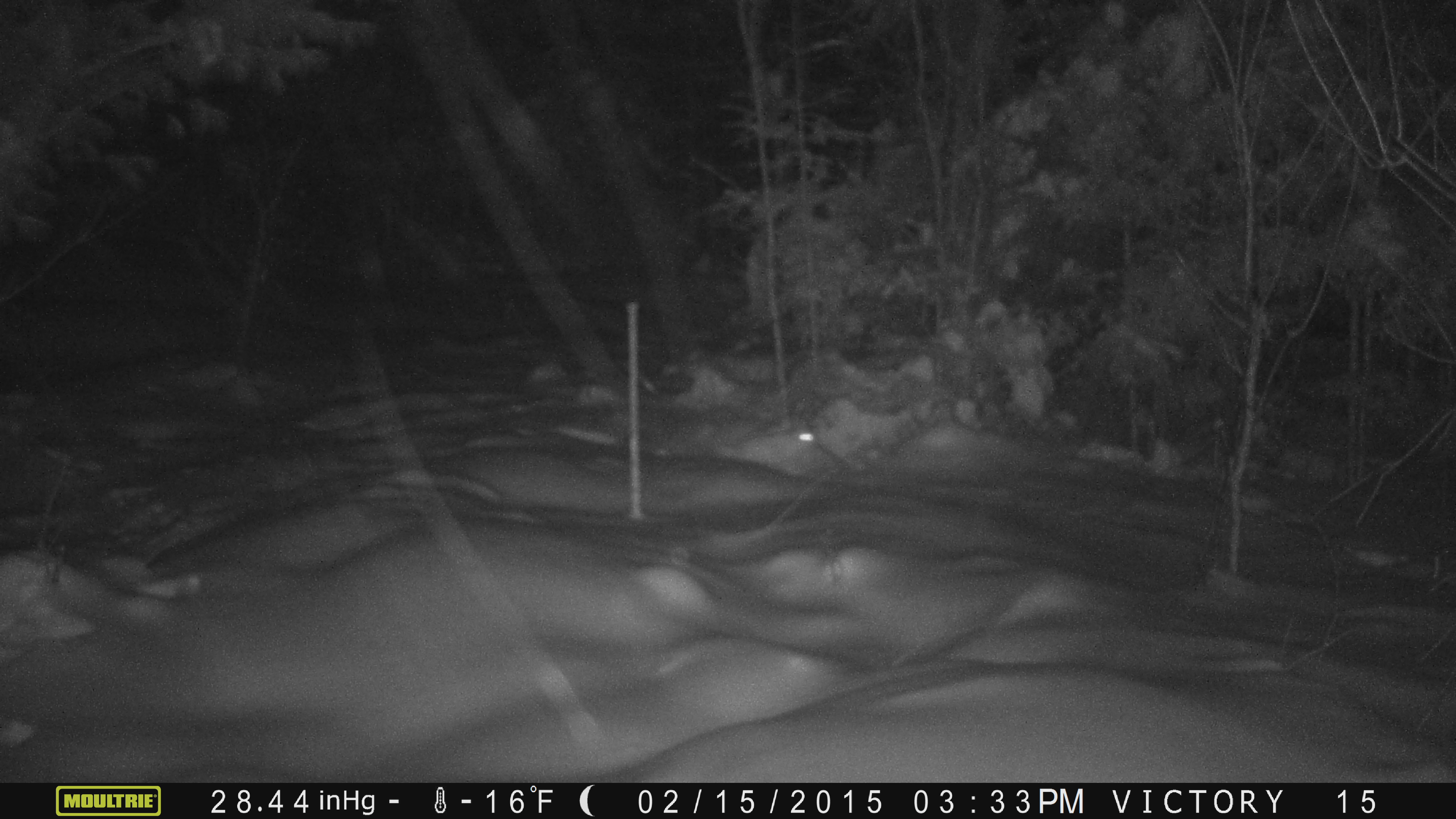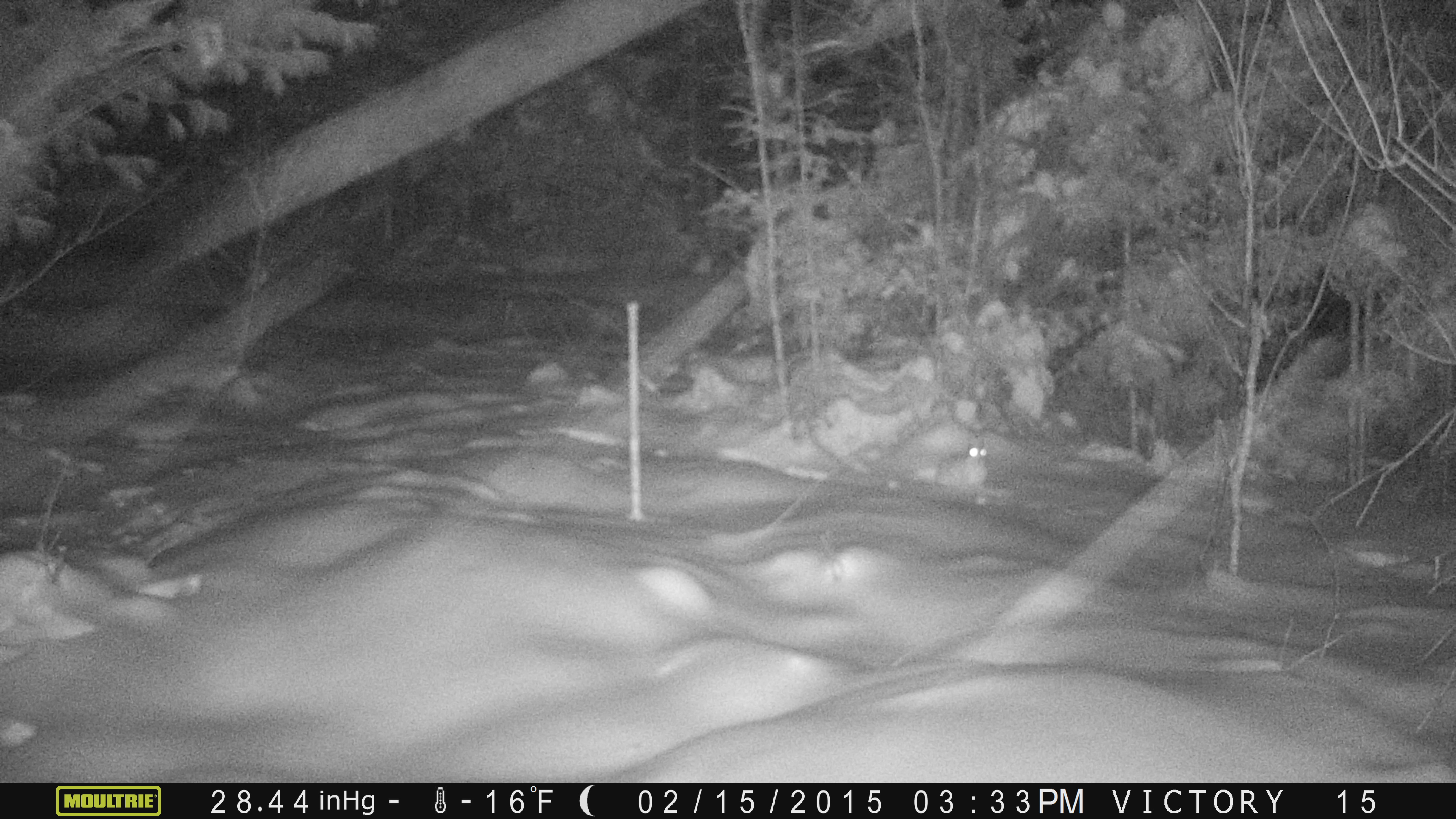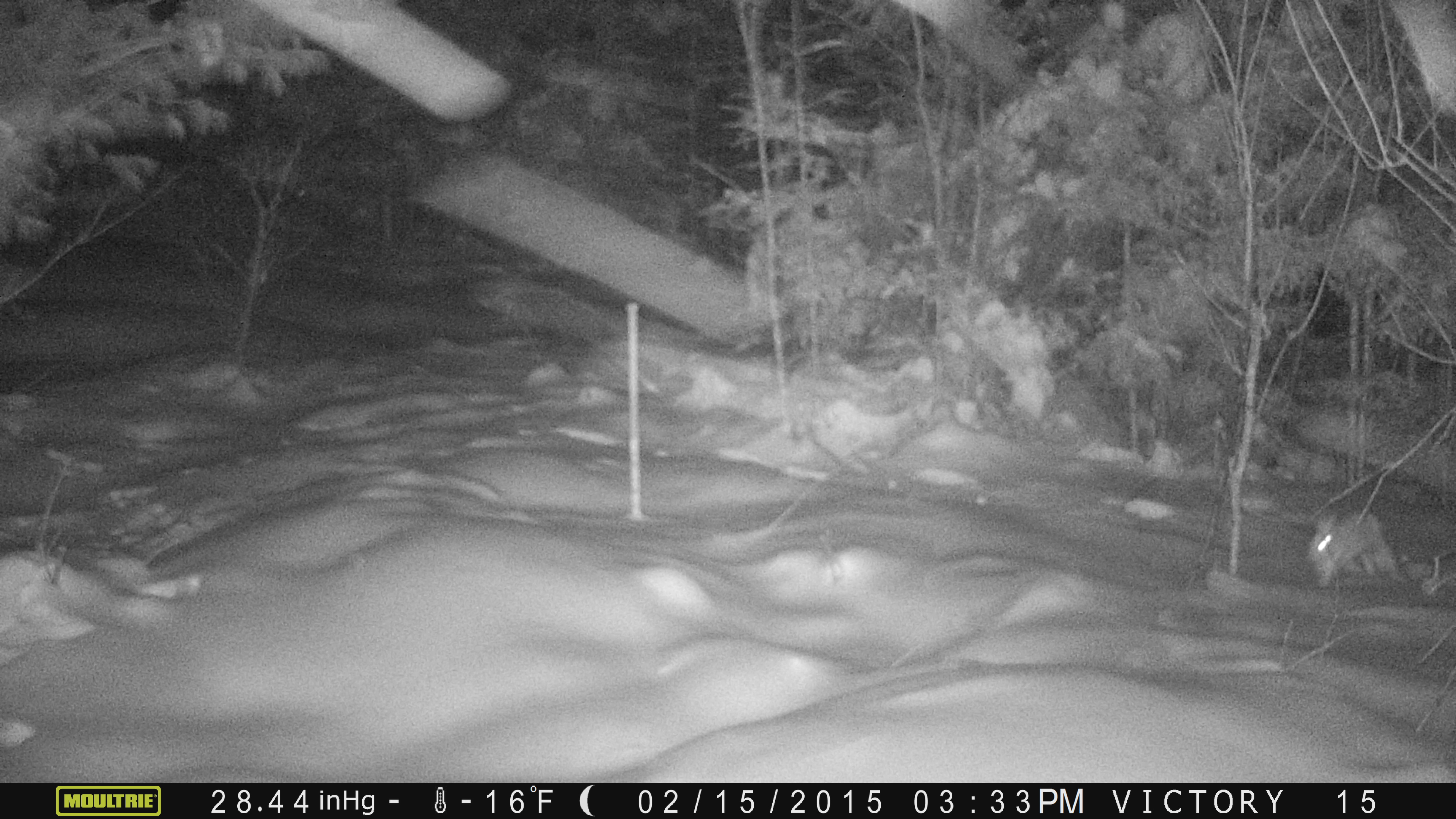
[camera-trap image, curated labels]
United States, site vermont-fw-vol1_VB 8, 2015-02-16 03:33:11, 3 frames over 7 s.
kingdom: Animalia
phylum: Chordata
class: Mammalia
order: Lagomorpha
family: Leporidae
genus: Lepus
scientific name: Lepus americanus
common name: snowshoe hare